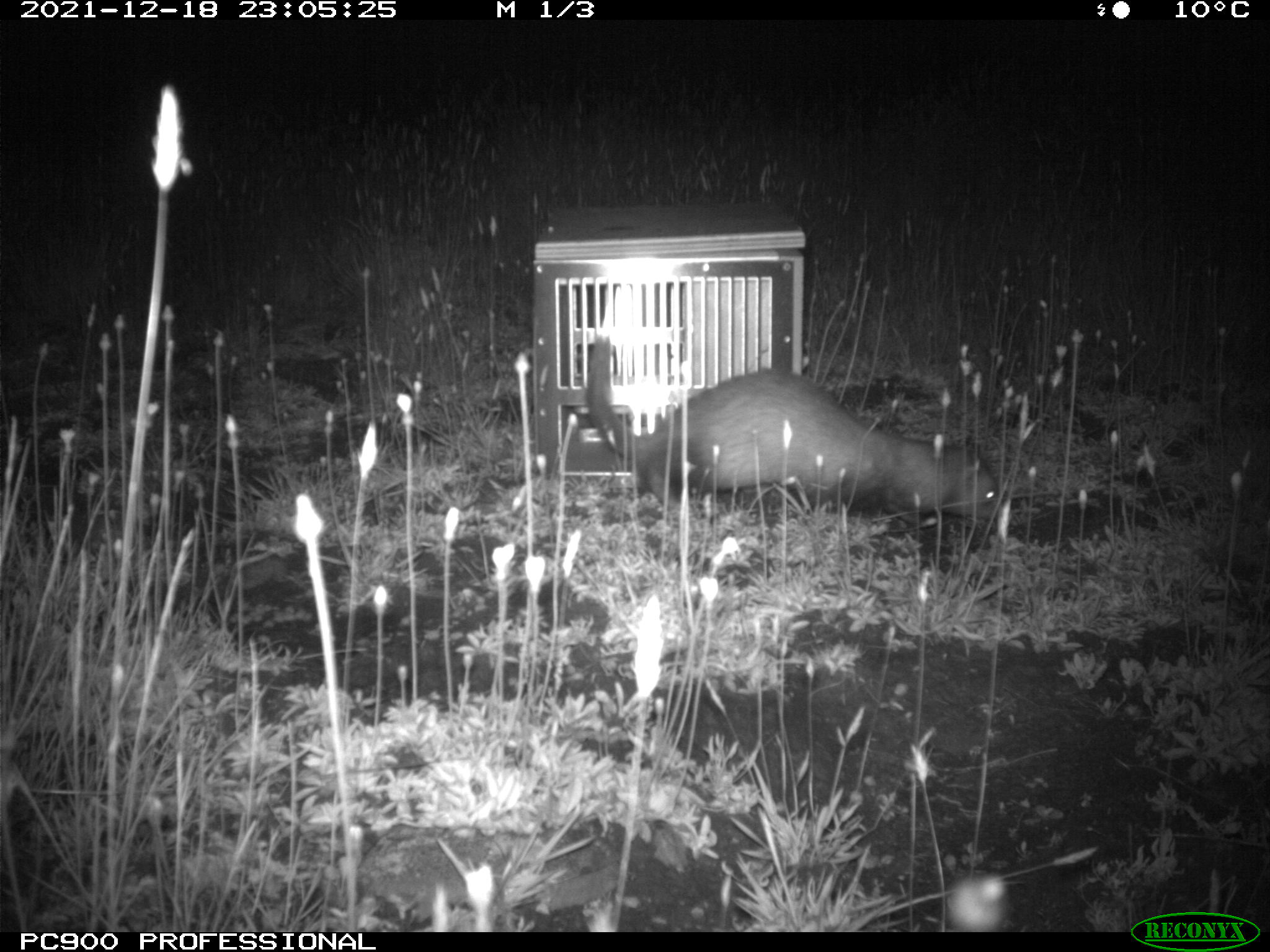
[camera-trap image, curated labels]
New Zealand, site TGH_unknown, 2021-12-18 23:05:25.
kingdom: Animalia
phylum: Chordata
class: Mammalia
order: Carnivora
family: Mustelidae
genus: Mustela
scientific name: Mustela furo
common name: ferret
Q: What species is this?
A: Ferret (Mustela furo).